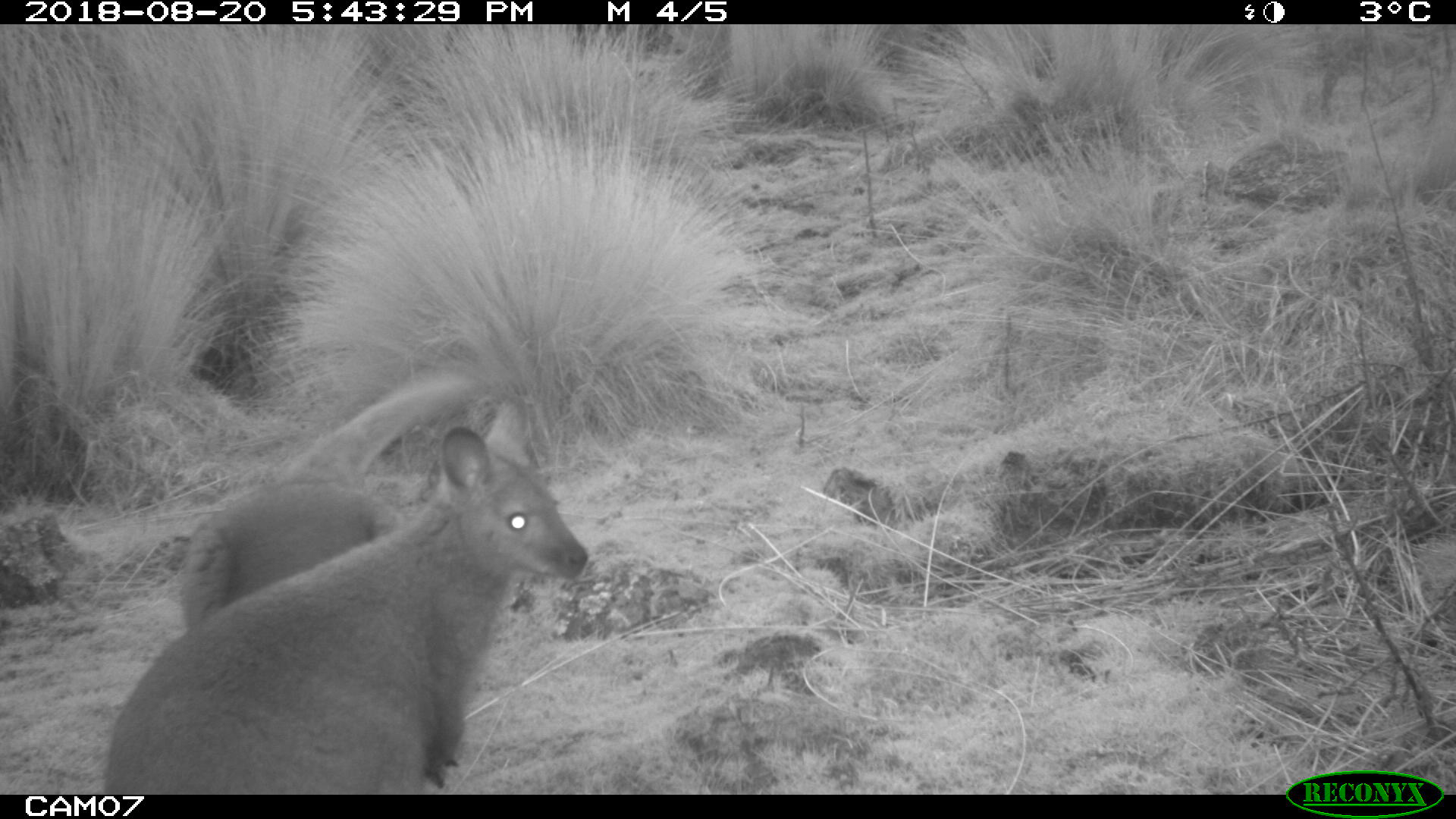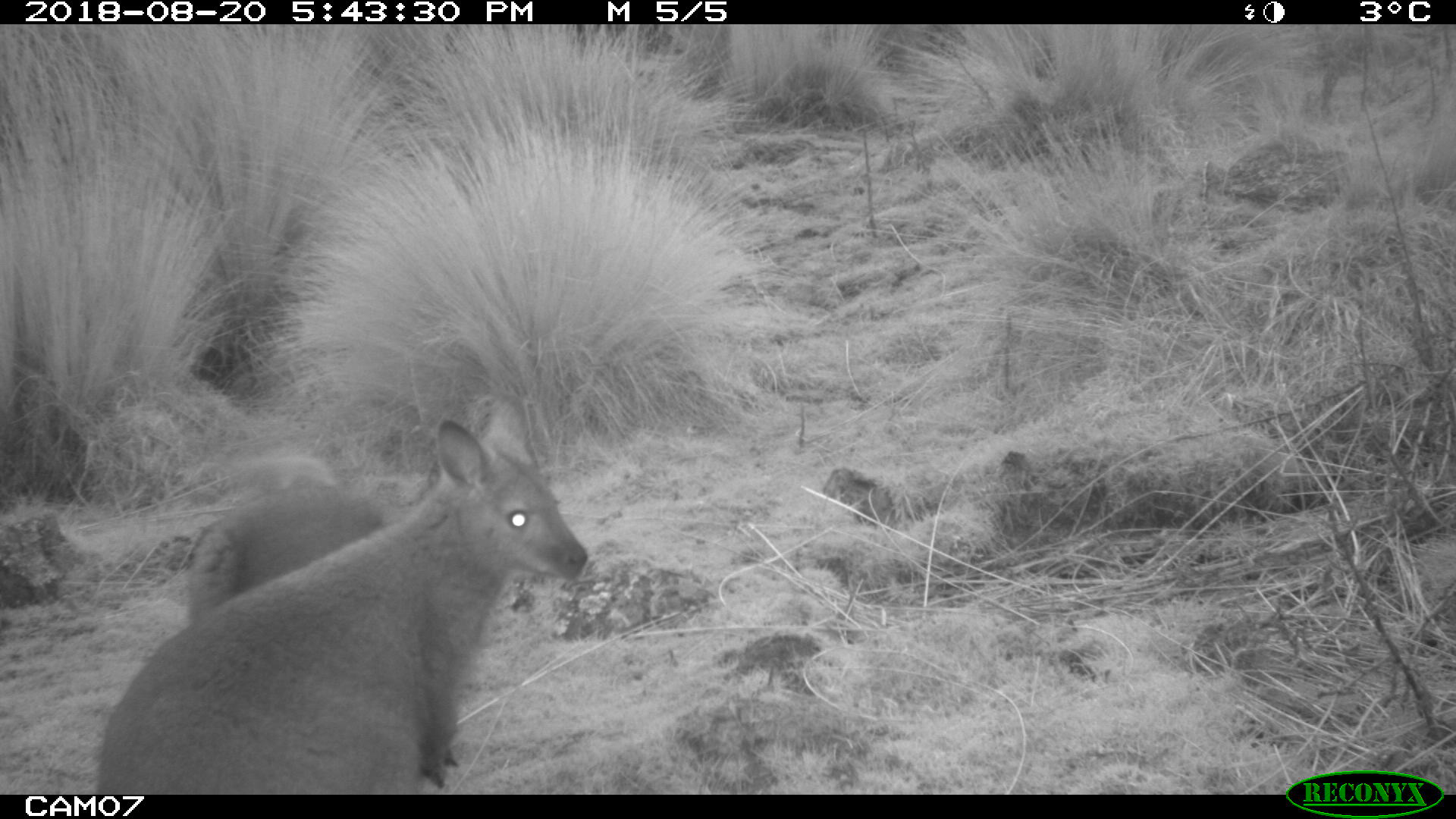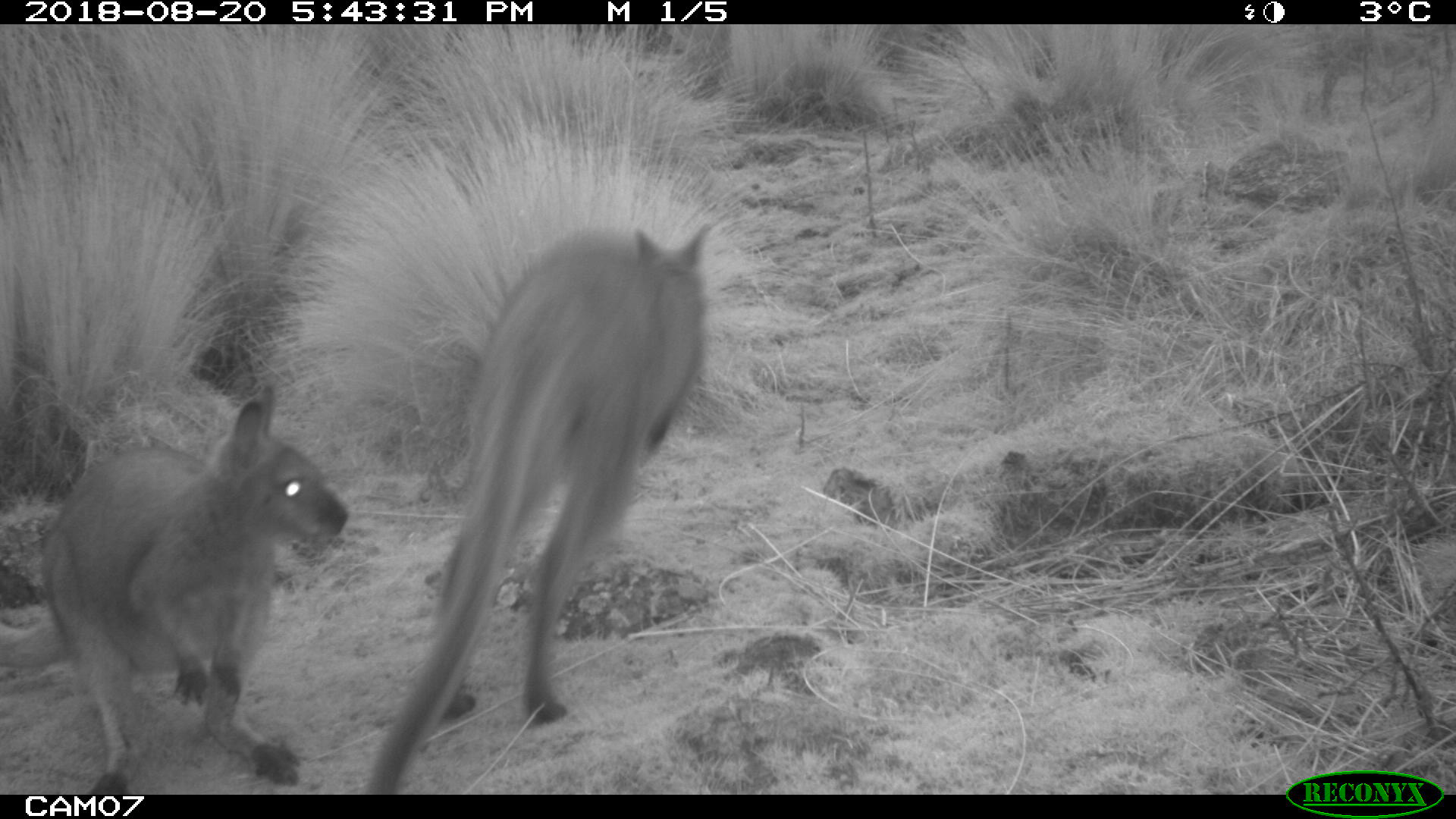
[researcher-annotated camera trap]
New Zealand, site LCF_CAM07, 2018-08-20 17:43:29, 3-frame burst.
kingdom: Animalia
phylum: Chordata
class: Mammalia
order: Diprotodontia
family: Macropodidae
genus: Notamacropus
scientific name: Notamacropus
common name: wallaby